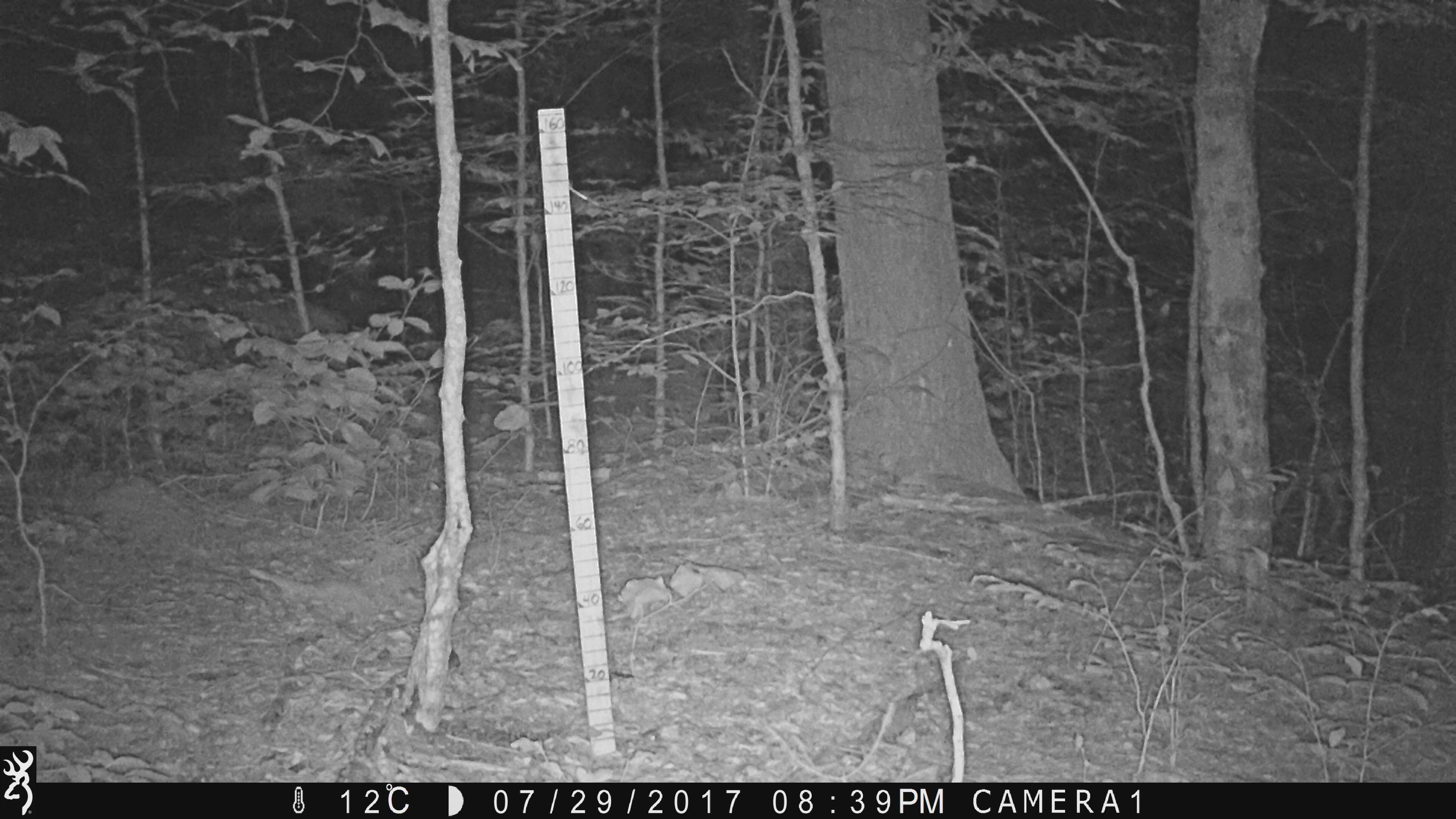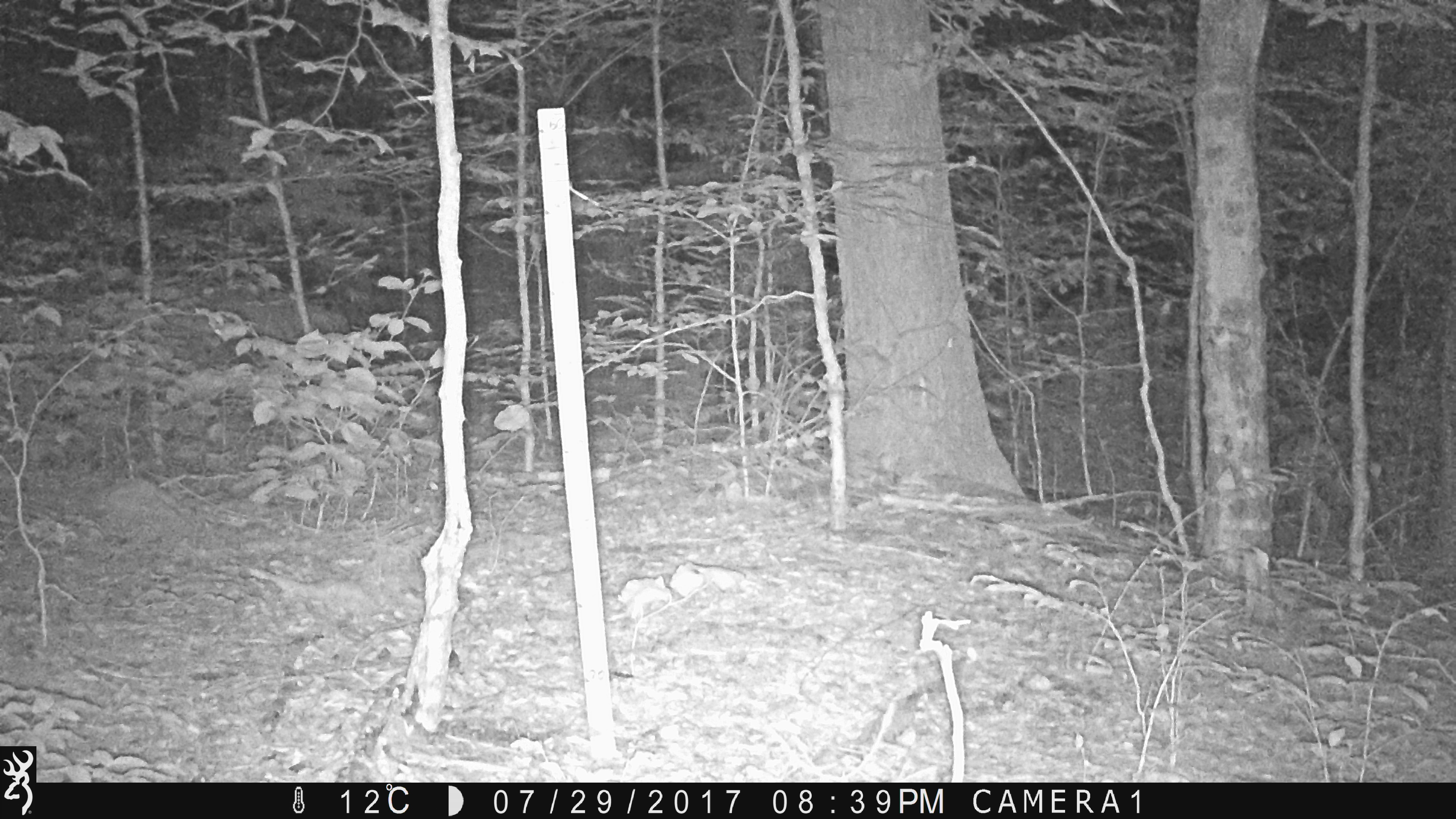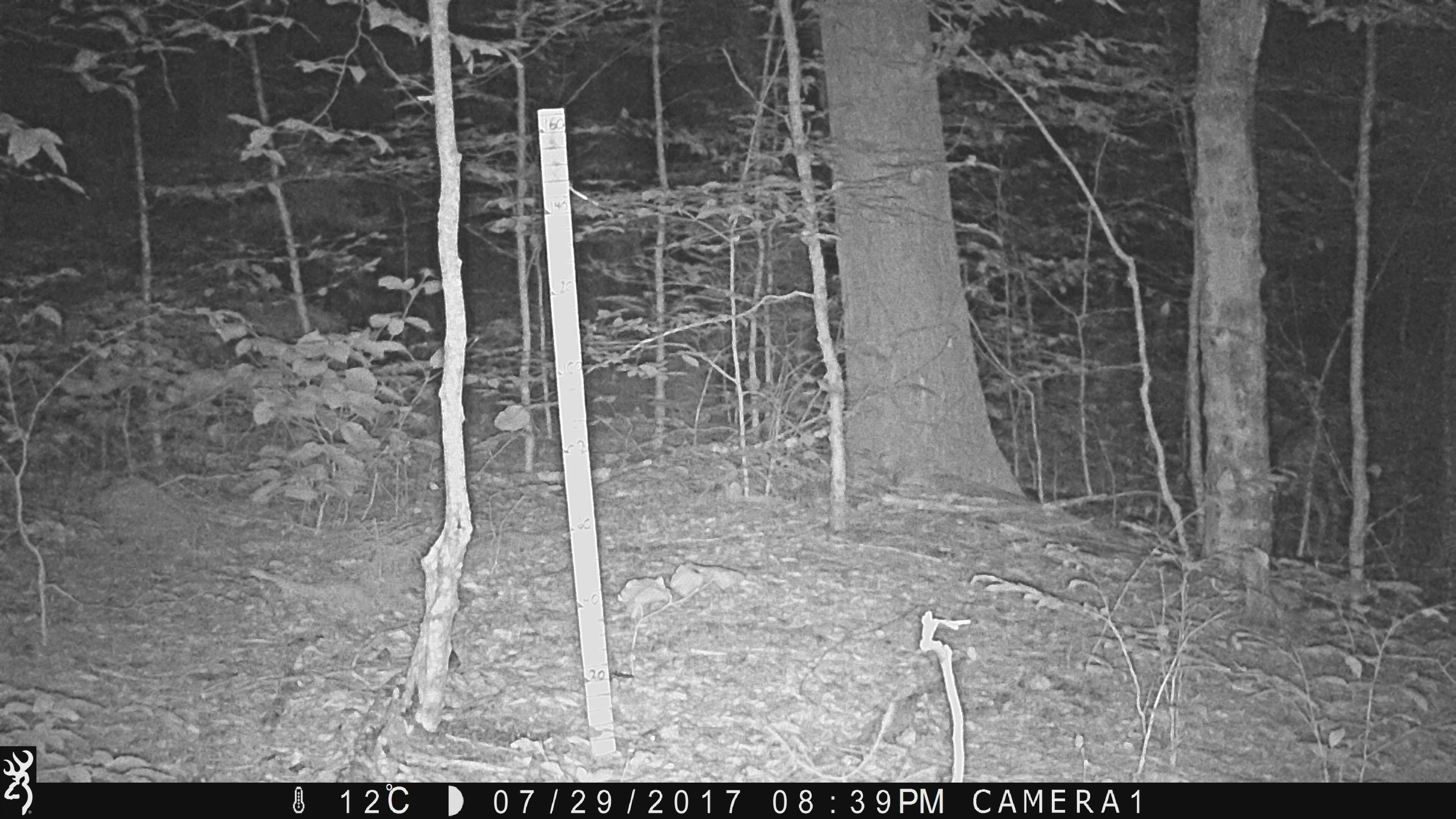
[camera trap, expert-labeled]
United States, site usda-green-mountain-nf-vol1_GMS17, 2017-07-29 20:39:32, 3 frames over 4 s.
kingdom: Animalia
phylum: Chordata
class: Mammalia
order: Artiodactyla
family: Cervidae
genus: Odocoileus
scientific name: Odocoileus virginianus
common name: white-tailed deer